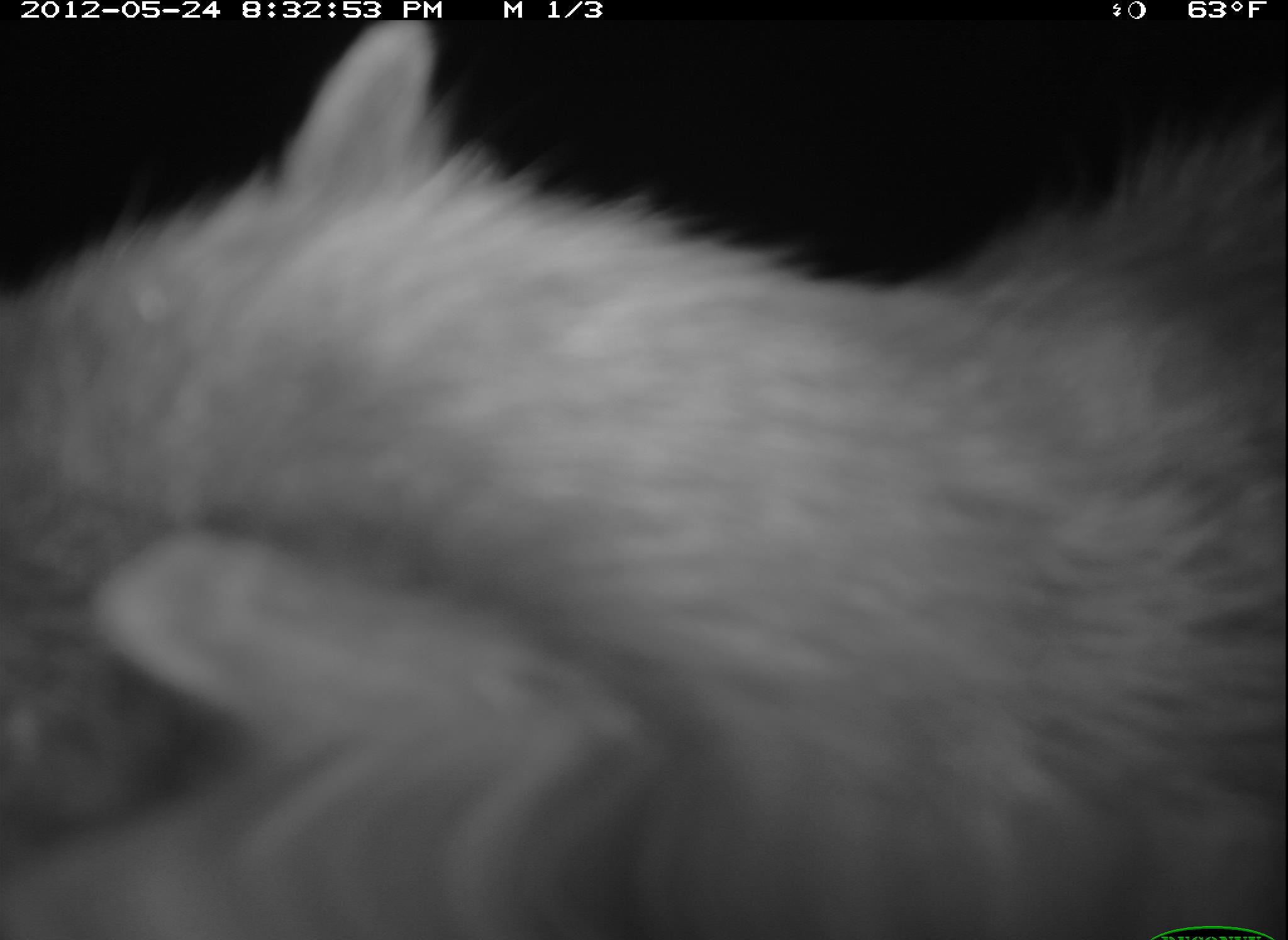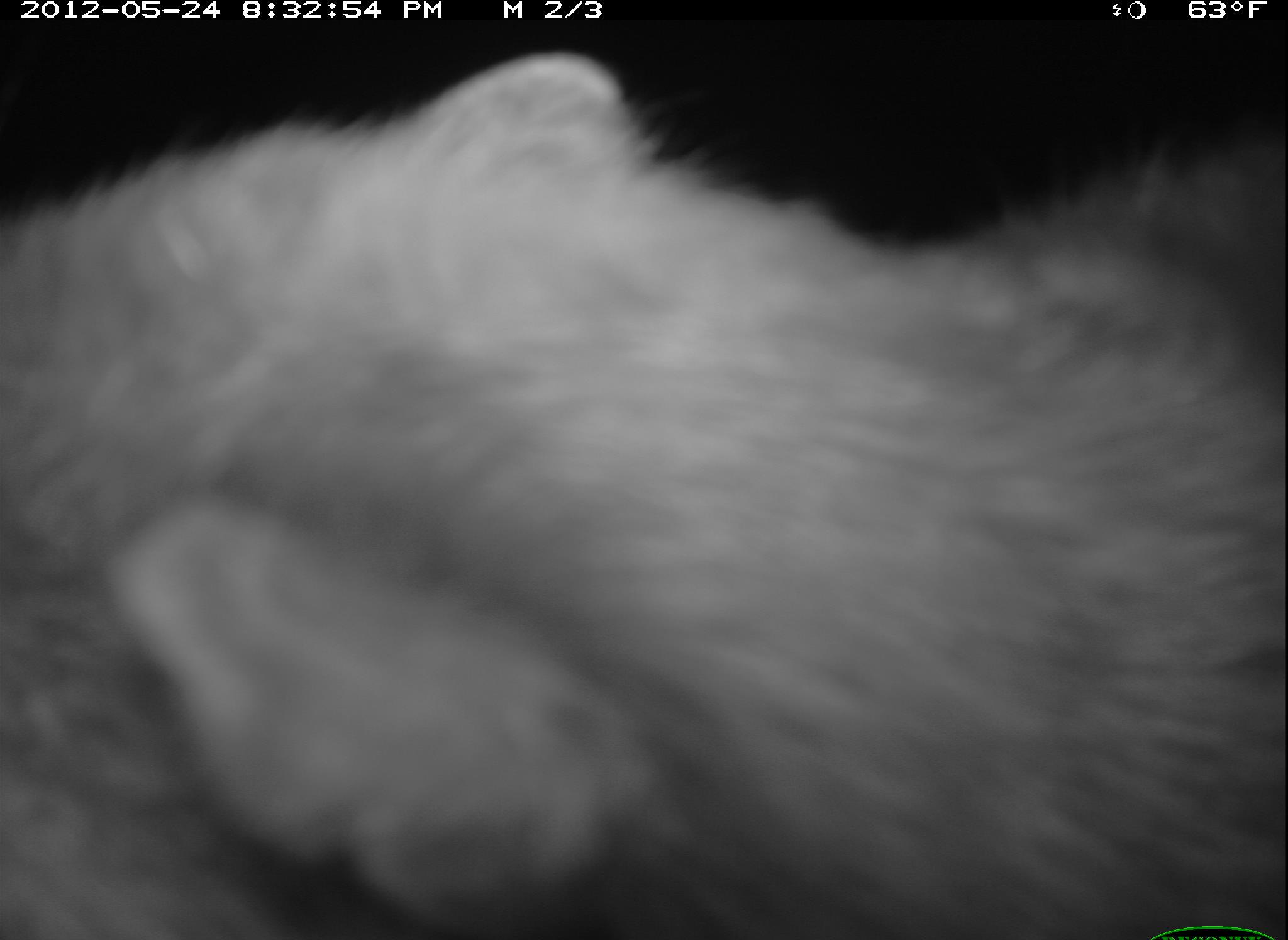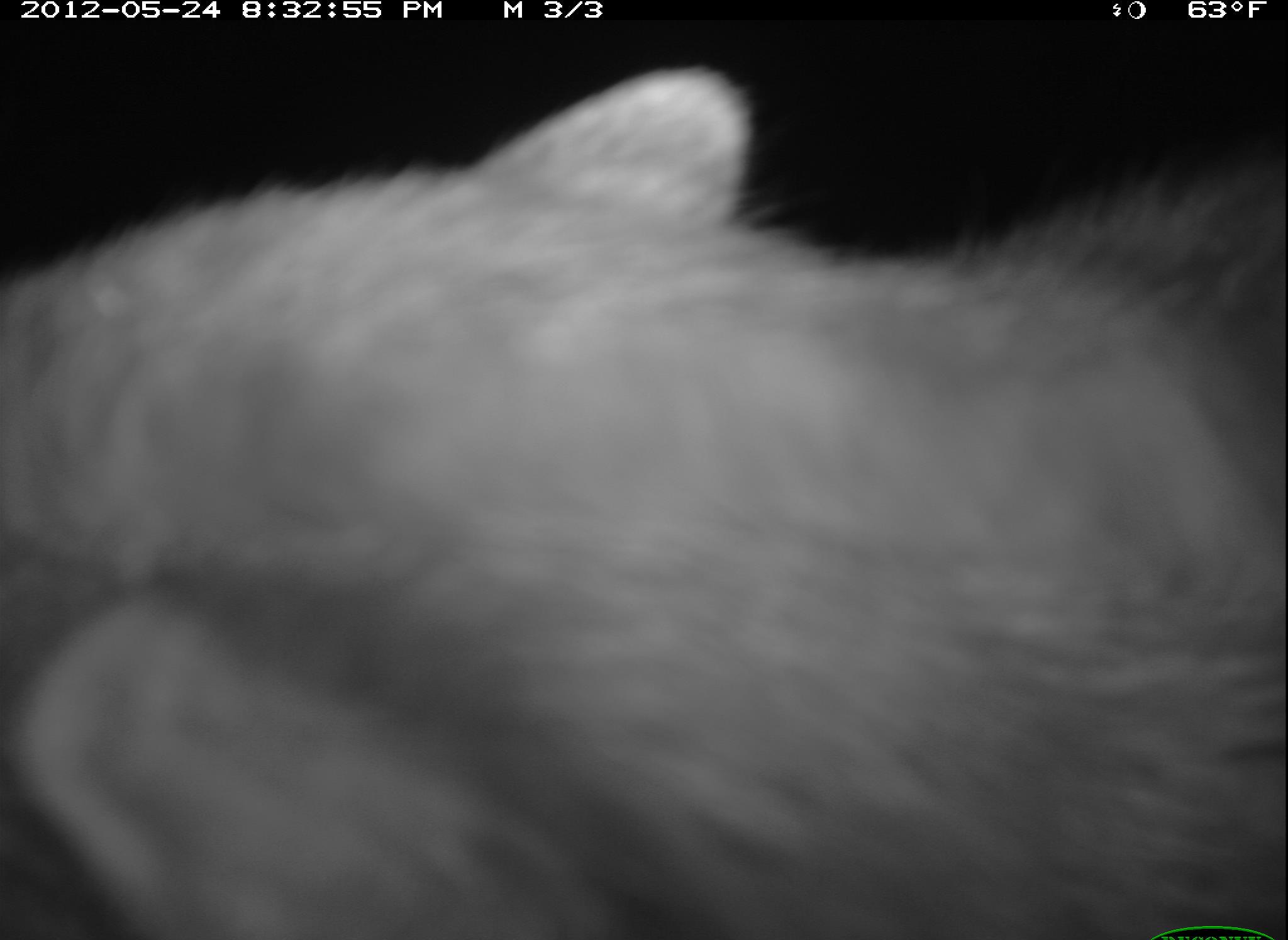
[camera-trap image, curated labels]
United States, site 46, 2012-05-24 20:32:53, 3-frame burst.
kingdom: Animalia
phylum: Chordata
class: Mammalia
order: Carnivora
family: Procyonidae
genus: Procyon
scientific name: Procyon lotor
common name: raccoon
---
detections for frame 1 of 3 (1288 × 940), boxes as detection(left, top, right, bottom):
raccoon: detection(6, 18, 1278, 940)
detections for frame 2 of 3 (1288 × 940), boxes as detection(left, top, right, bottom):
raccoon: detection(2, 50, 1286, 940)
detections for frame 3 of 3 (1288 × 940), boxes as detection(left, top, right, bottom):
raccoon: detection(2, 66, 1285, 939)